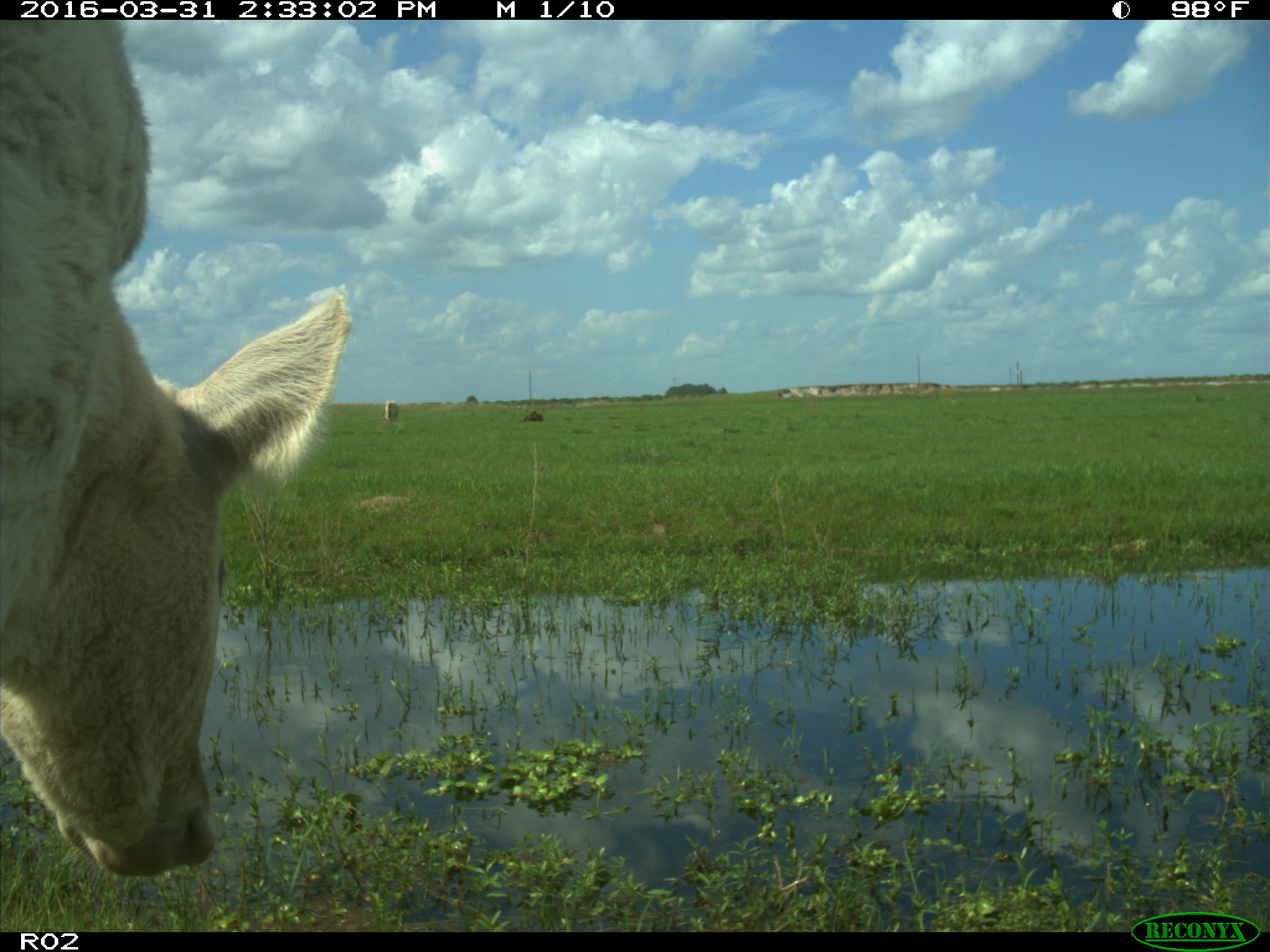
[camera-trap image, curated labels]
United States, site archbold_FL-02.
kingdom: Animalia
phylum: Chordata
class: Mammalia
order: Artiodactyla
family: Bovidae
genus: Bos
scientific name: Bos taurus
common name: domestic cow